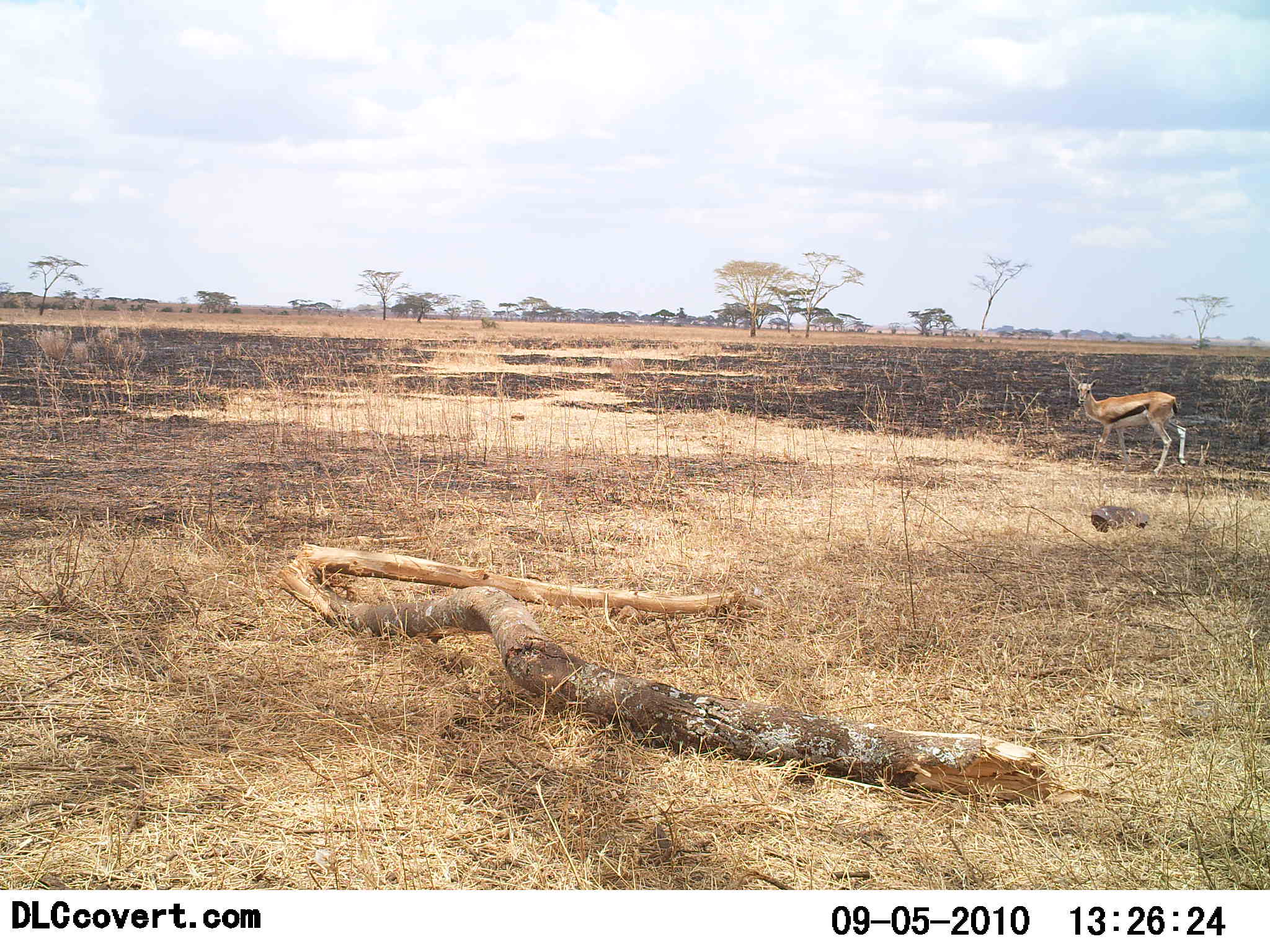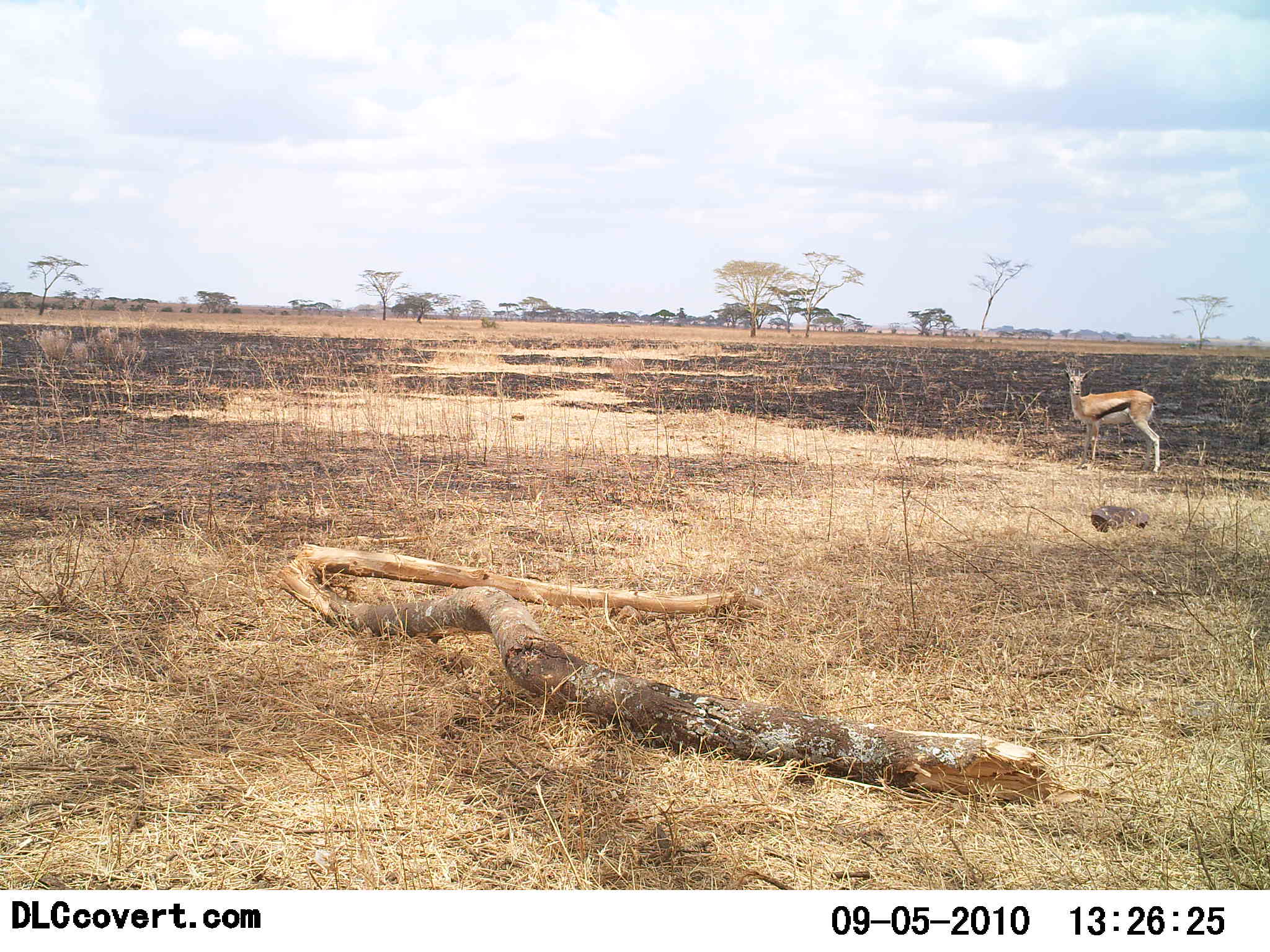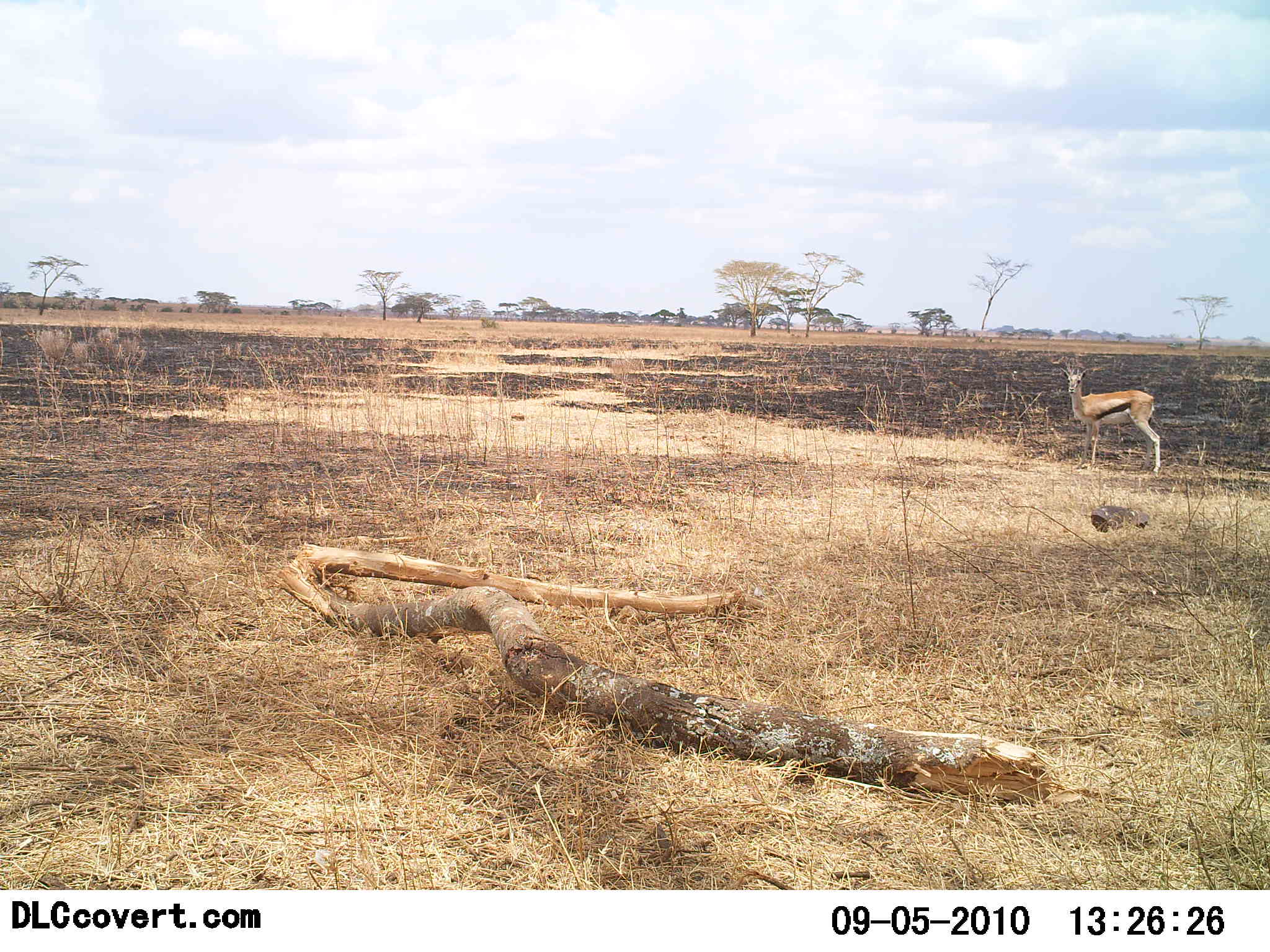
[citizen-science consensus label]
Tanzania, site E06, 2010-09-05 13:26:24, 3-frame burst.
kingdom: Animalia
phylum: Chordata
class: Mammalia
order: Artiodactyla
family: Bovidae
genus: Eudorcas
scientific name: Eudorcas thomsonii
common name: thomson's gazelle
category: gazellethomsons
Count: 1.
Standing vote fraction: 100%.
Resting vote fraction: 0%.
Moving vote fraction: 8%.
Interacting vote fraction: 0%.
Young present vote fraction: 0%.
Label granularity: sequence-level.